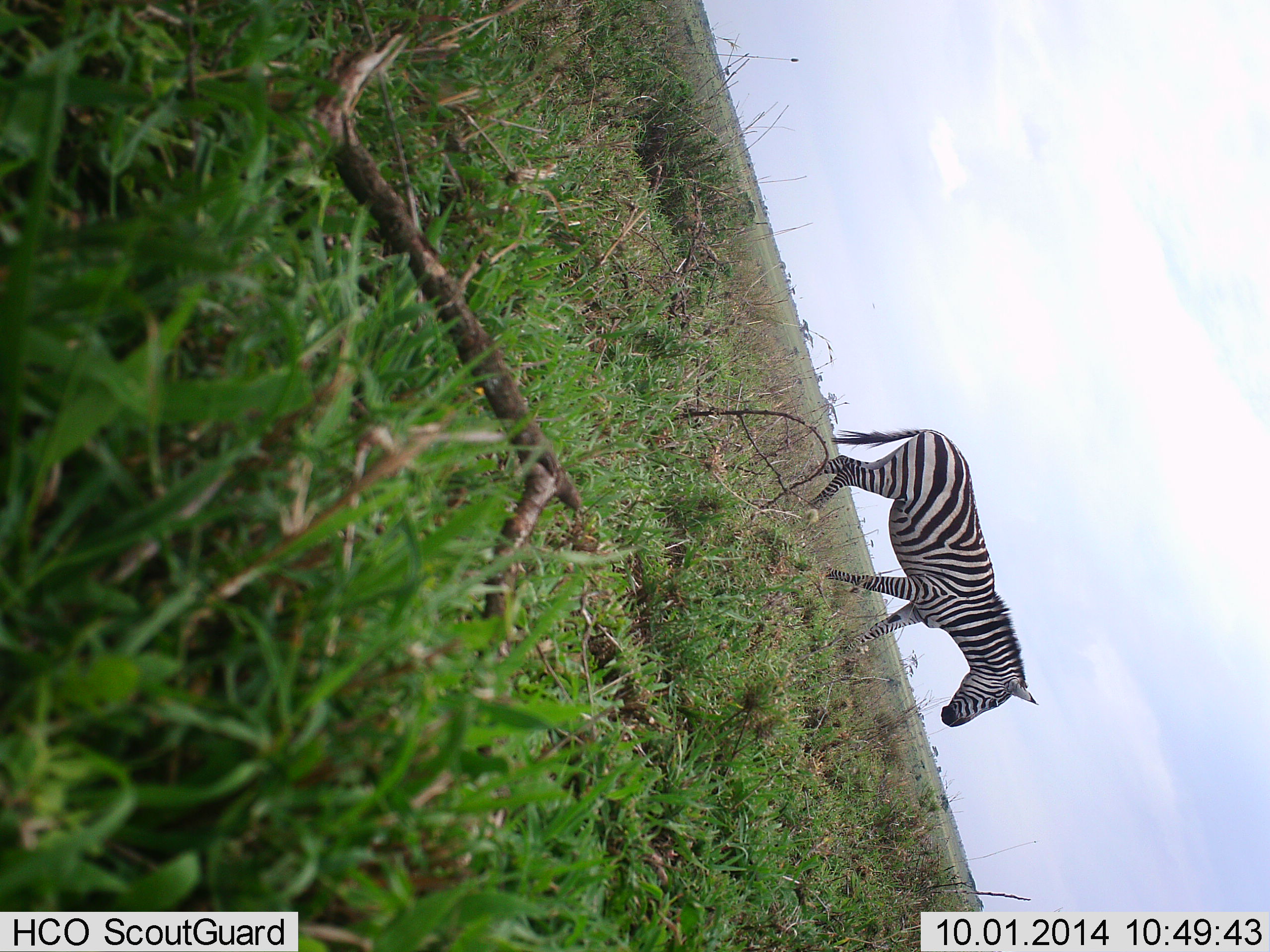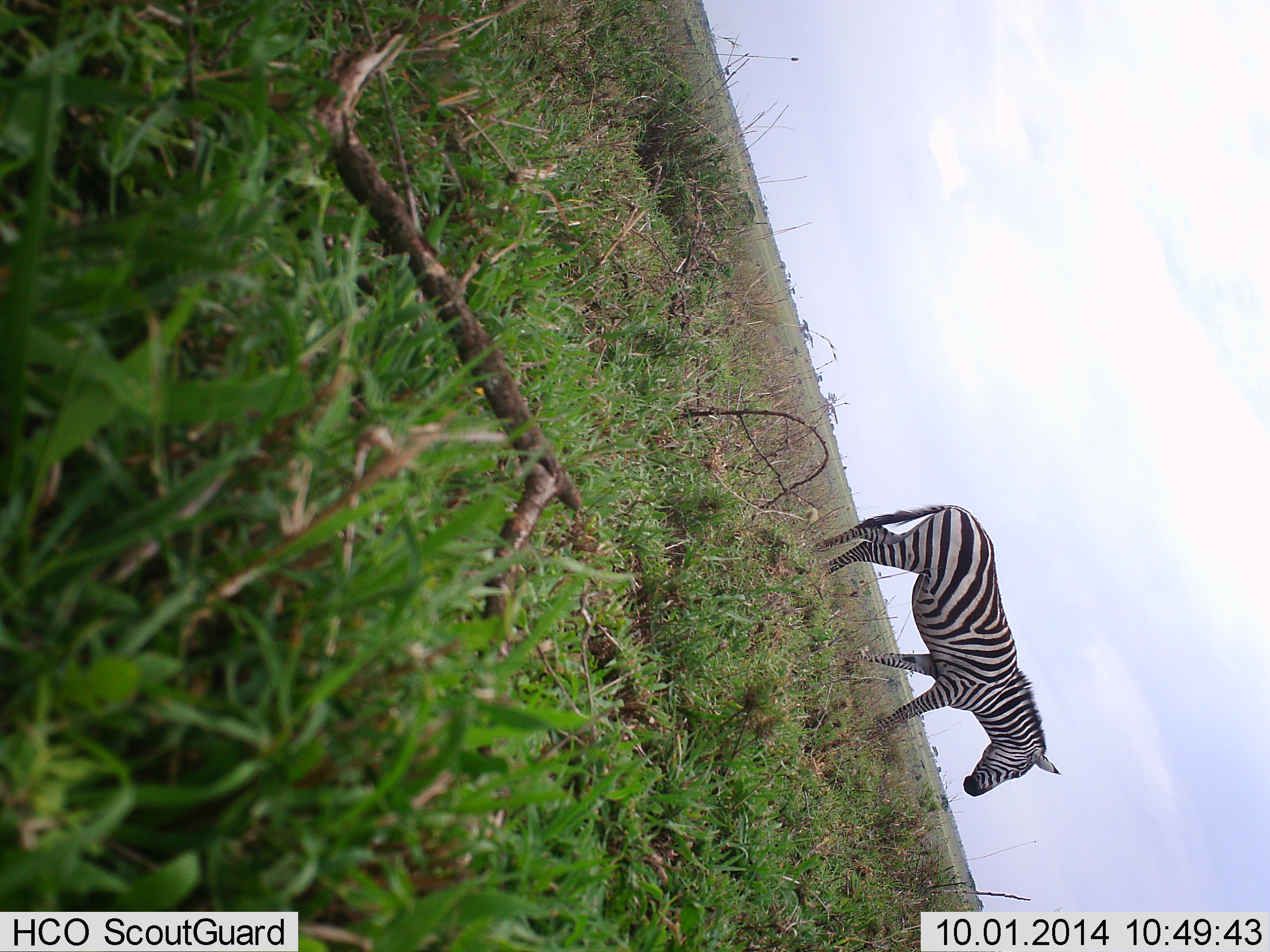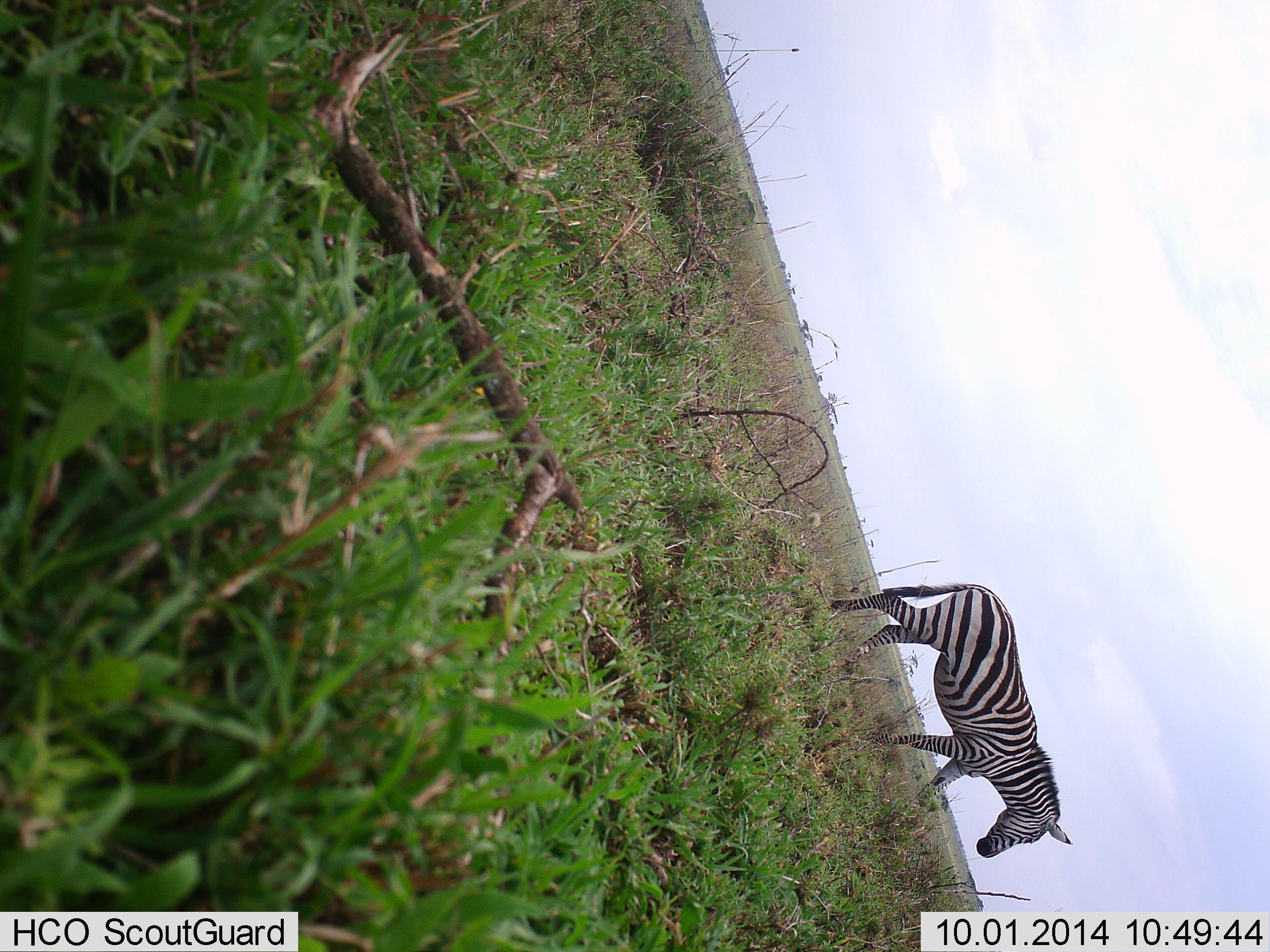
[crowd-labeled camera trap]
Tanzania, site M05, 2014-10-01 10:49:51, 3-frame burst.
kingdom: Animalia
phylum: Chordata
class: Mammalia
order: Perissodactyla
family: Equidae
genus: Equus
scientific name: Equus quagga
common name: plains zebra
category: zebra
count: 1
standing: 20%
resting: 0%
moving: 90%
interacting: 0%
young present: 0%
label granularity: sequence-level